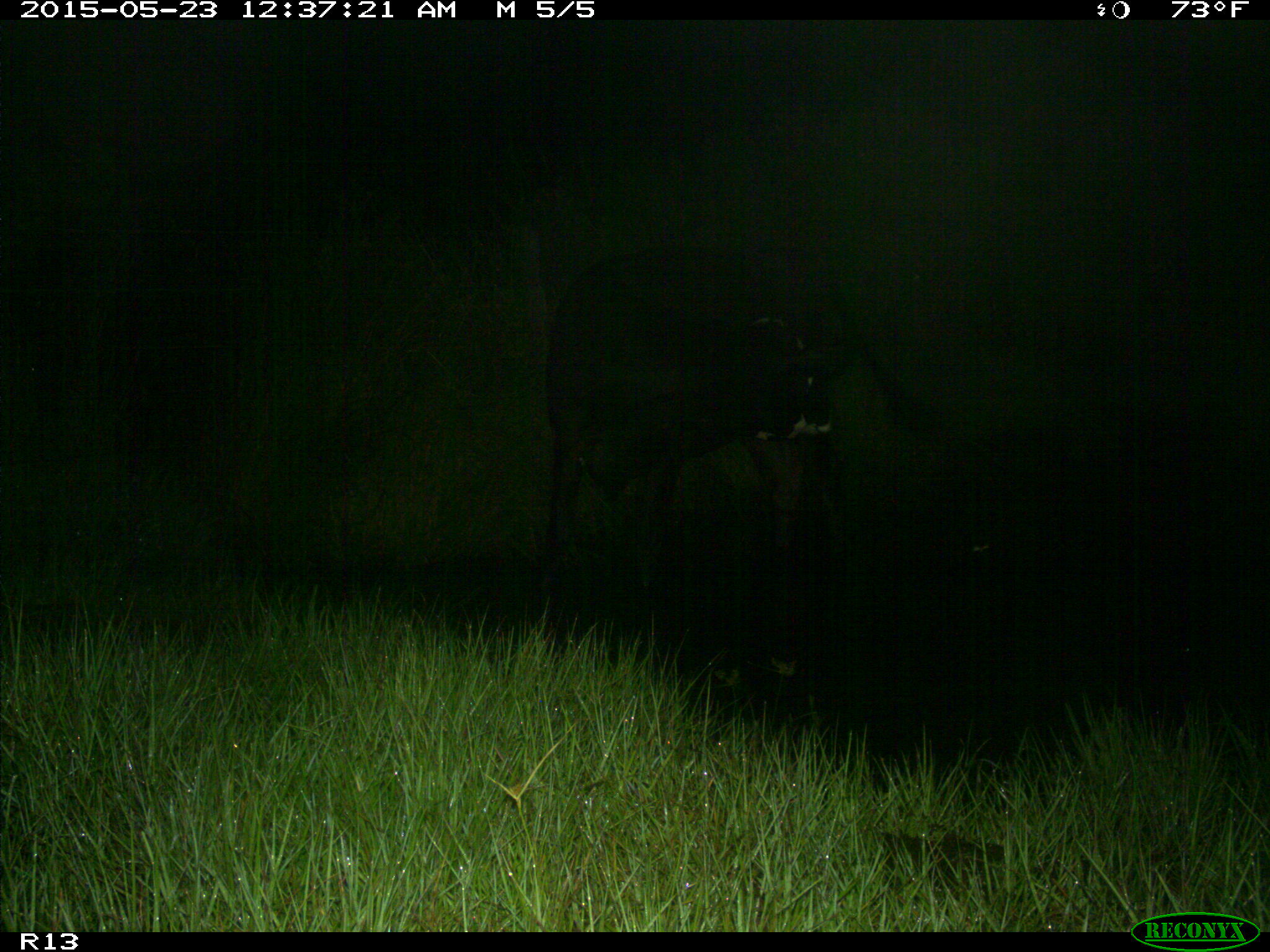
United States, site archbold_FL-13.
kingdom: Animalia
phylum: Chordata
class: Mammalia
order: Artiodactyla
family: Bovidae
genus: Bos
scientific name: Bos taurus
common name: domestic cow